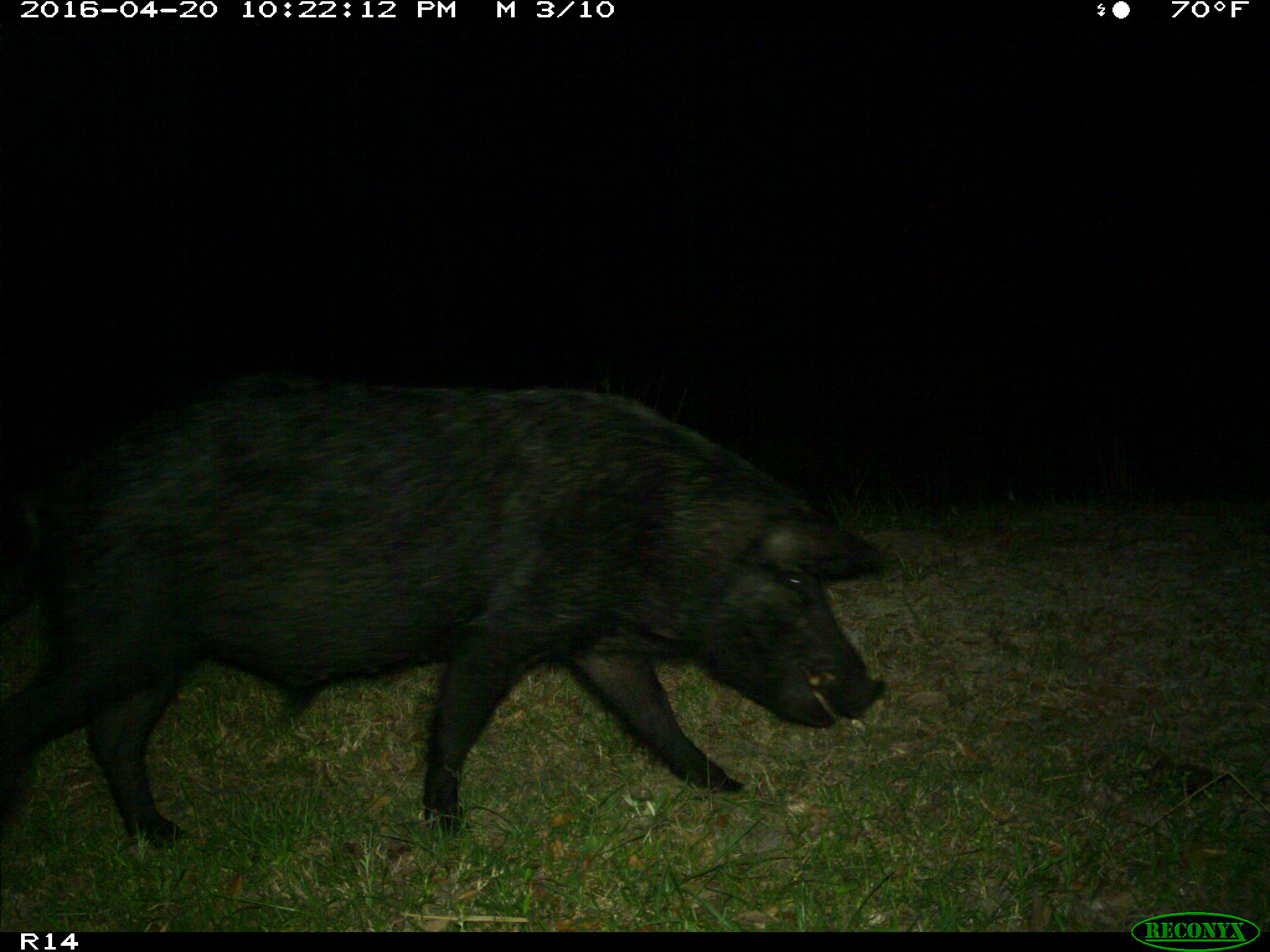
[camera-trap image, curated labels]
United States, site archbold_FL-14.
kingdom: Animalia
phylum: Chordata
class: Mammalia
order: Artiodactyla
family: Suidae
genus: Sus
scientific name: Sus scrofa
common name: wild boar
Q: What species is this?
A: Sus scrofa (wild boar).